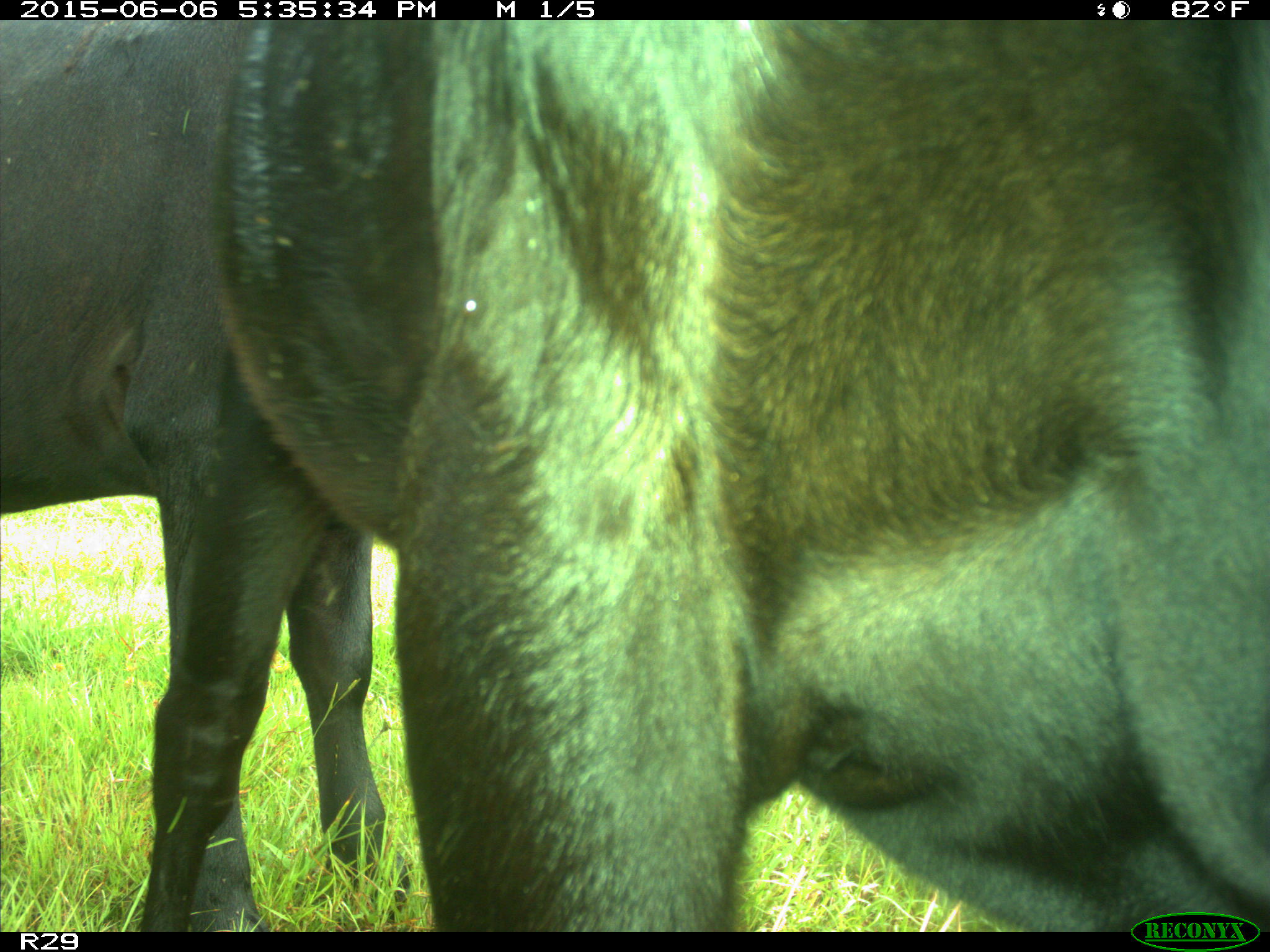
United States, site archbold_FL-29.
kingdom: Animalia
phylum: Chordata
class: Mammalia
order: Artiodactyla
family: Bovidae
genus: Bos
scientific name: Bos taurus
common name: domestic cow